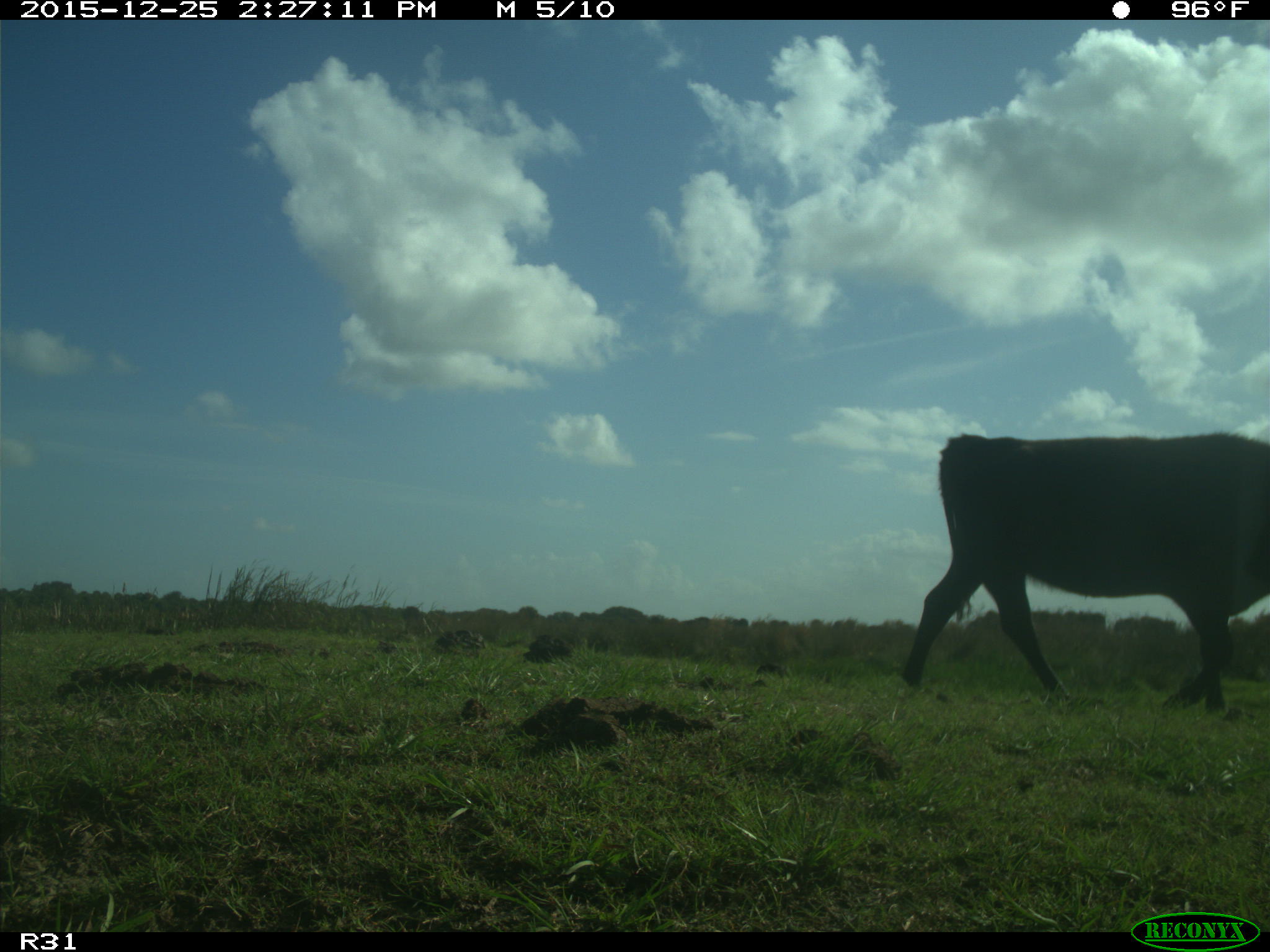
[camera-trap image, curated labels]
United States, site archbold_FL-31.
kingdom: Animalia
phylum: Chordata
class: Mammalia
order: Artiodactyla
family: Bovidae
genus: Bos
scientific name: Bos taurus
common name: domestic cow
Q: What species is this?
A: Bos taurus (domestic cow).